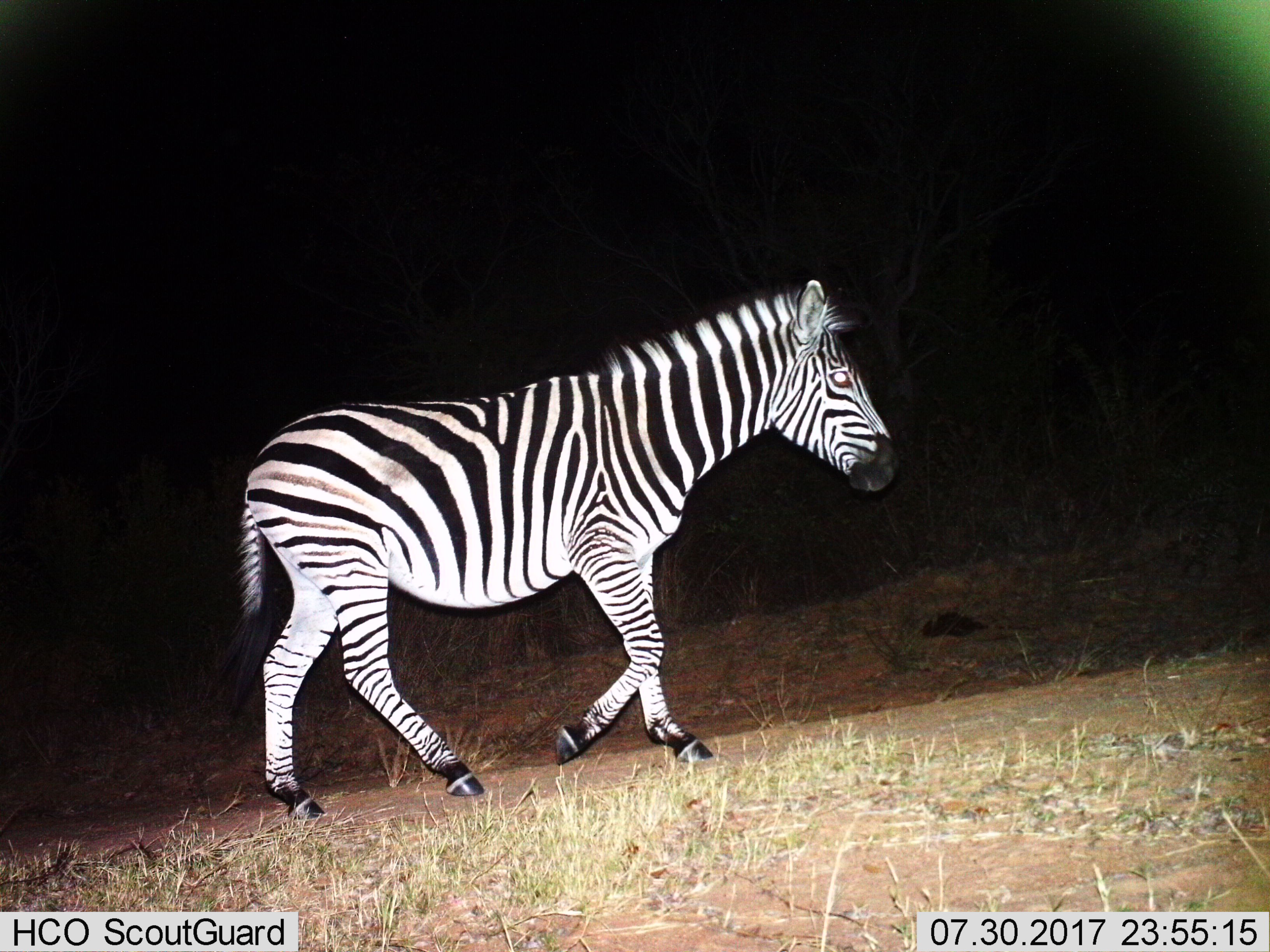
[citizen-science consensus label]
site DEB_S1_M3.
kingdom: Animalia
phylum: Chordata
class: Mammalia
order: Perissodactyla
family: Equidae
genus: Equus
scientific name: Equus quagga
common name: plains zebra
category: zebraplains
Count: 1.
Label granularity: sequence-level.